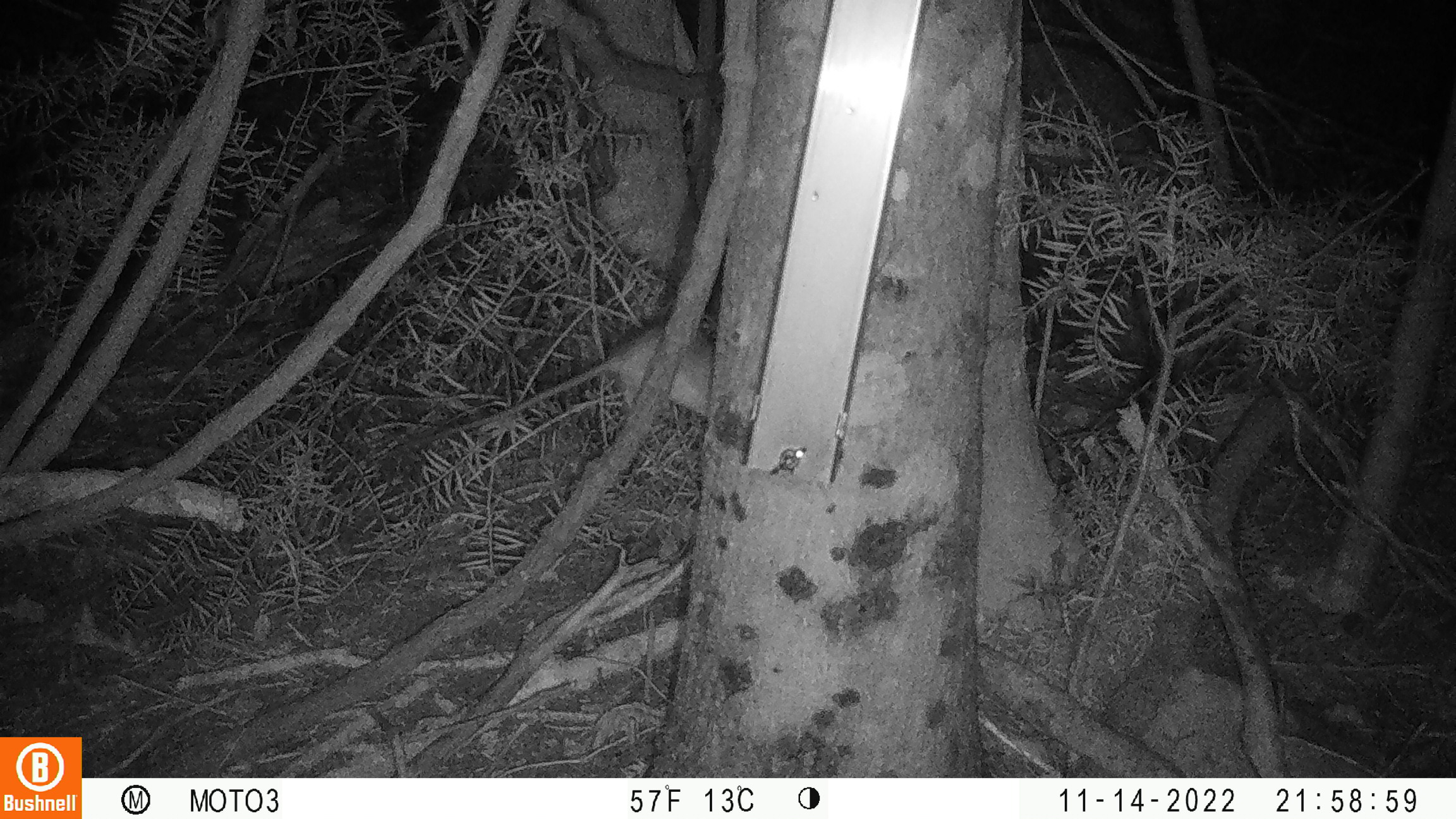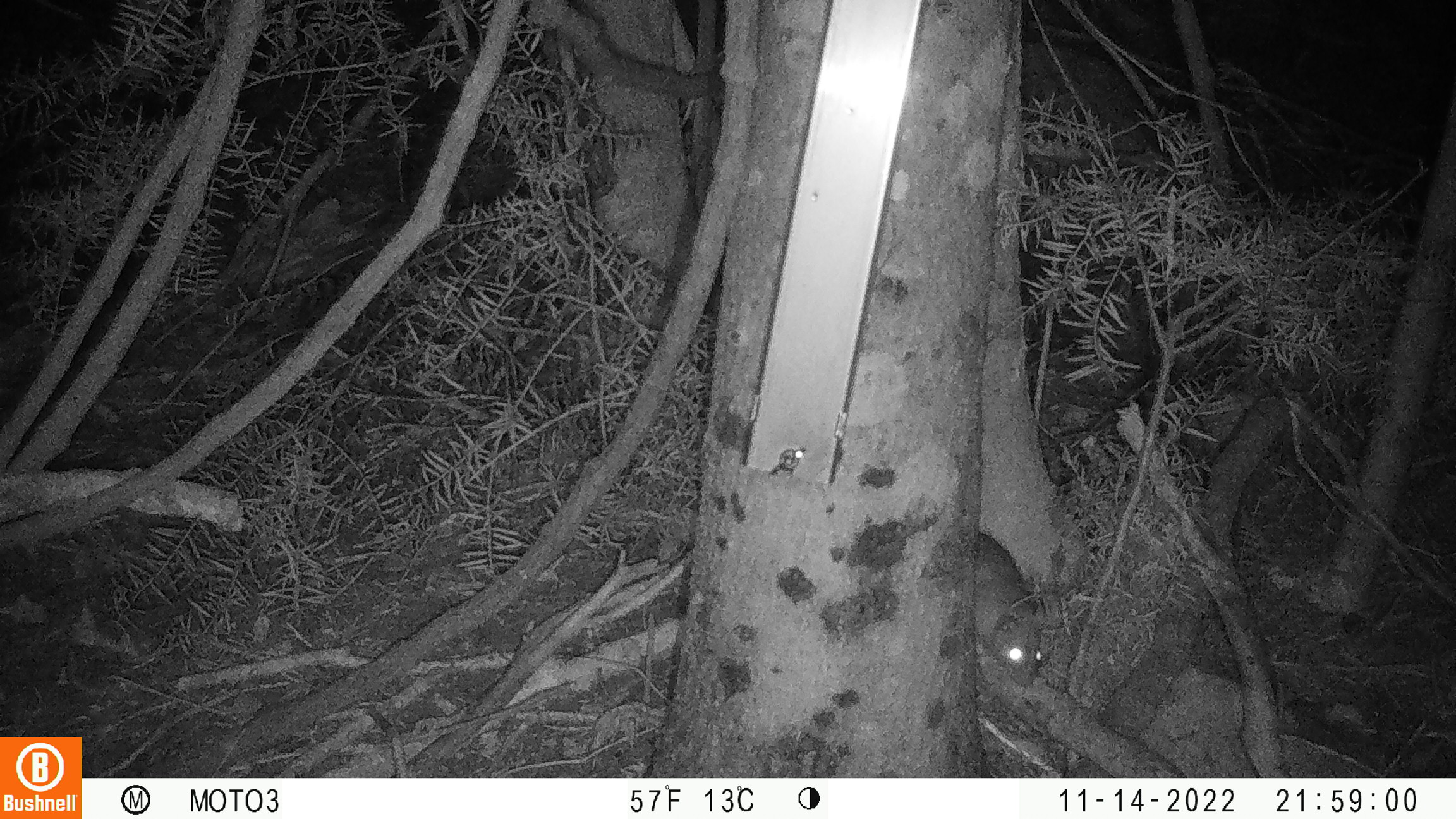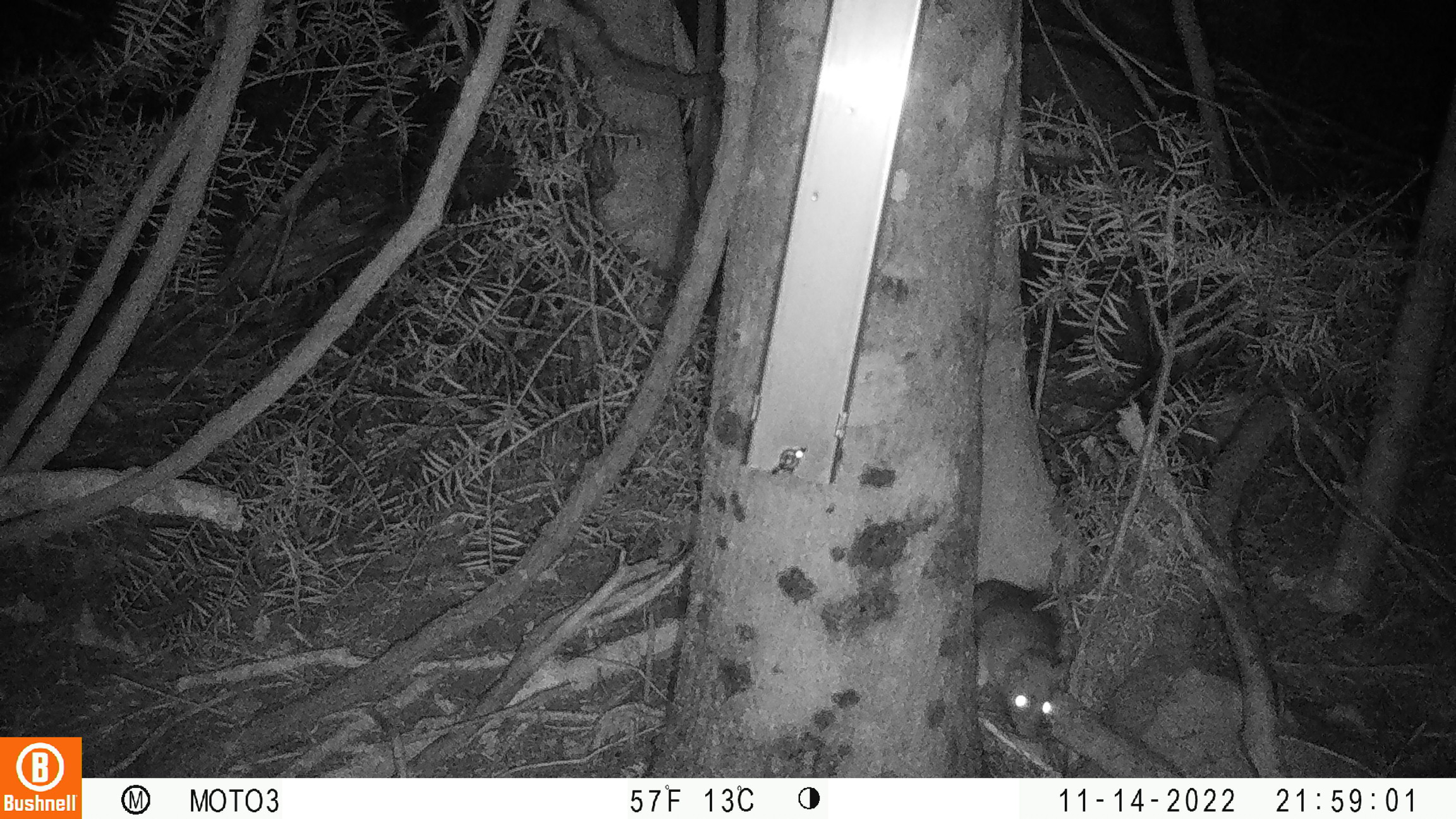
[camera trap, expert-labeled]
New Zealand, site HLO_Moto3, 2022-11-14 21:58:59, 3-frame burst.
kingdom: Animalia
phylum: Chordata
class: Mammalia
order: Rodentia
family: Muridae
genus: Rattus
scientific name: Rattus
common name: rat